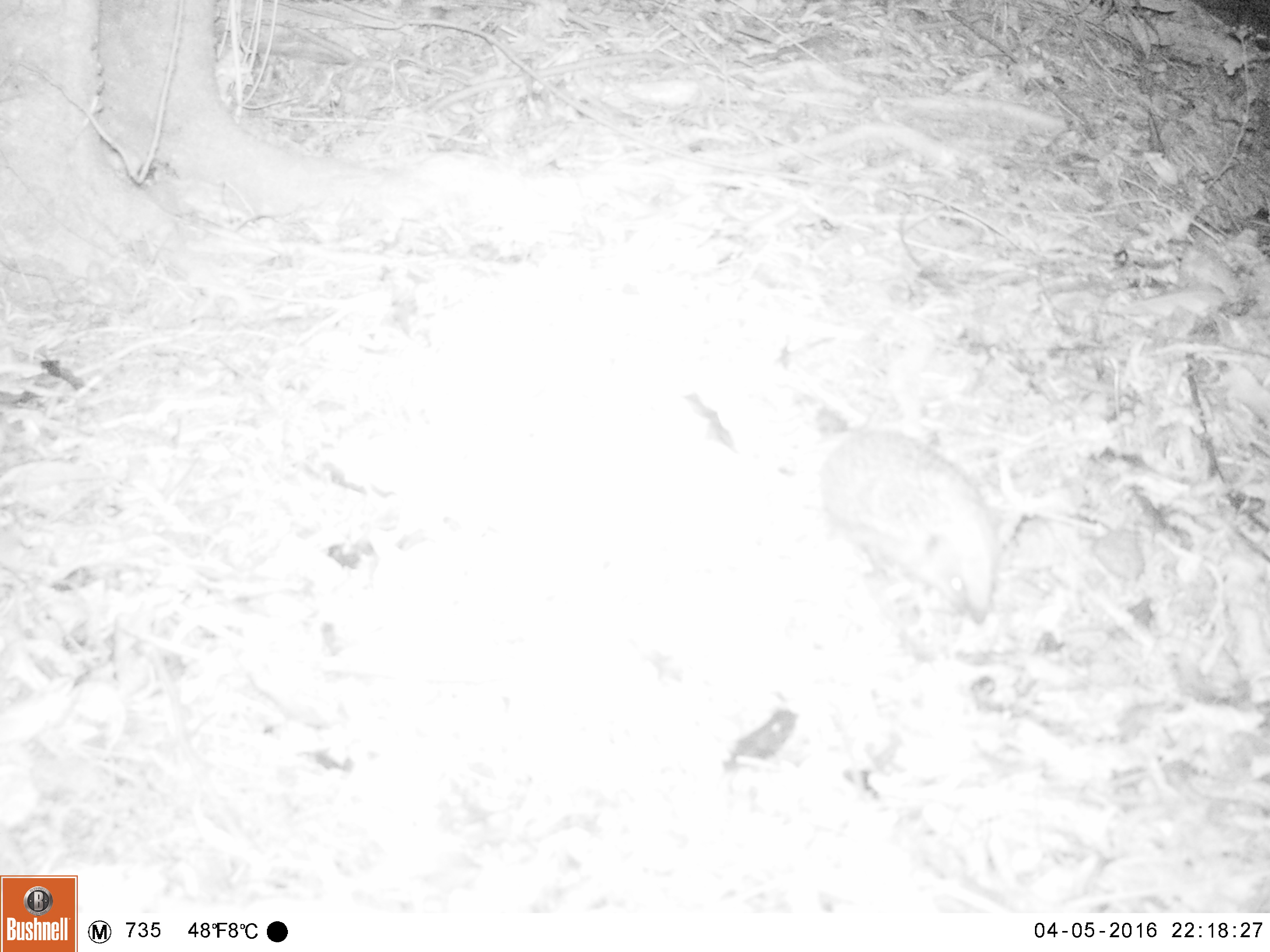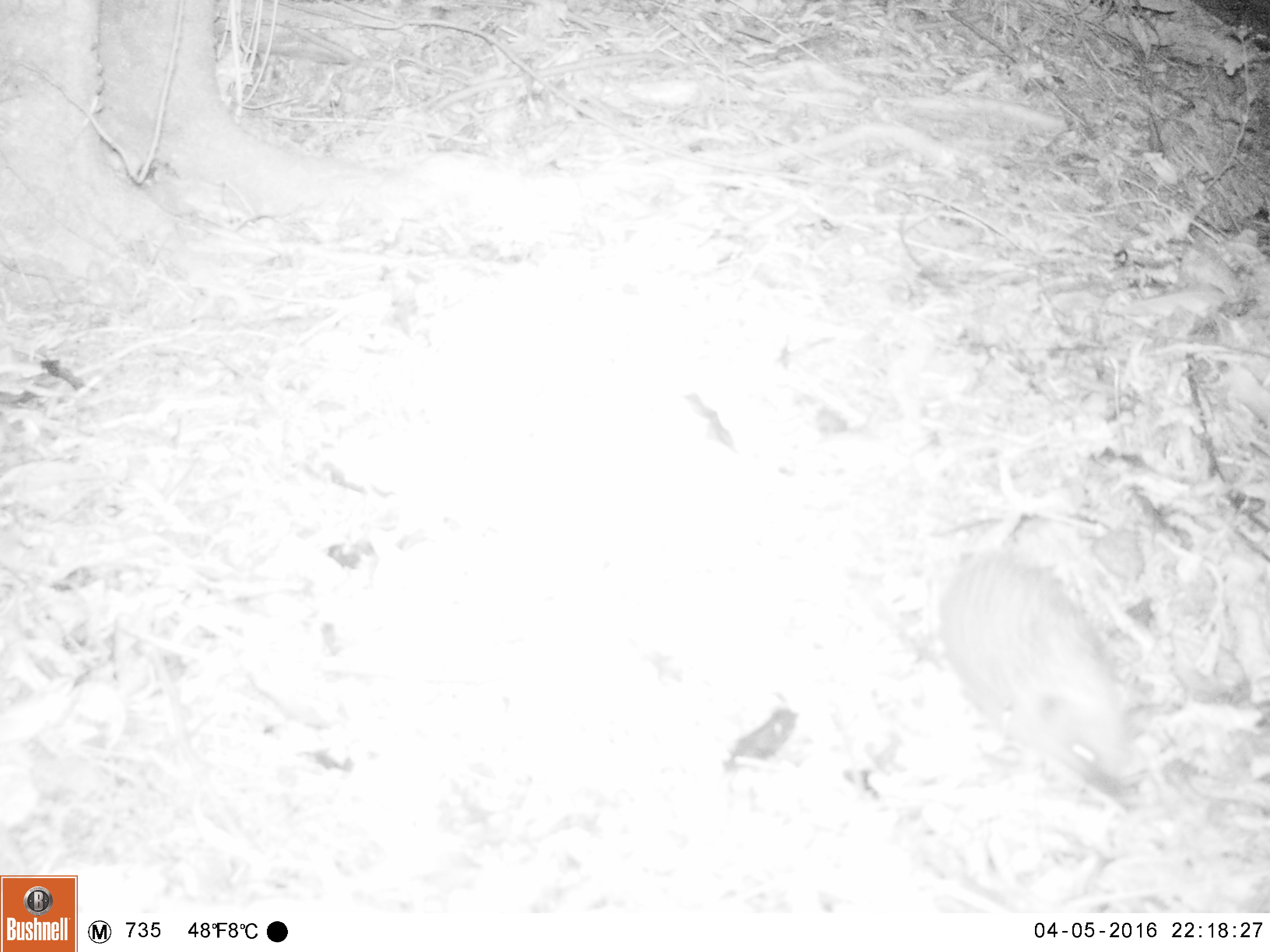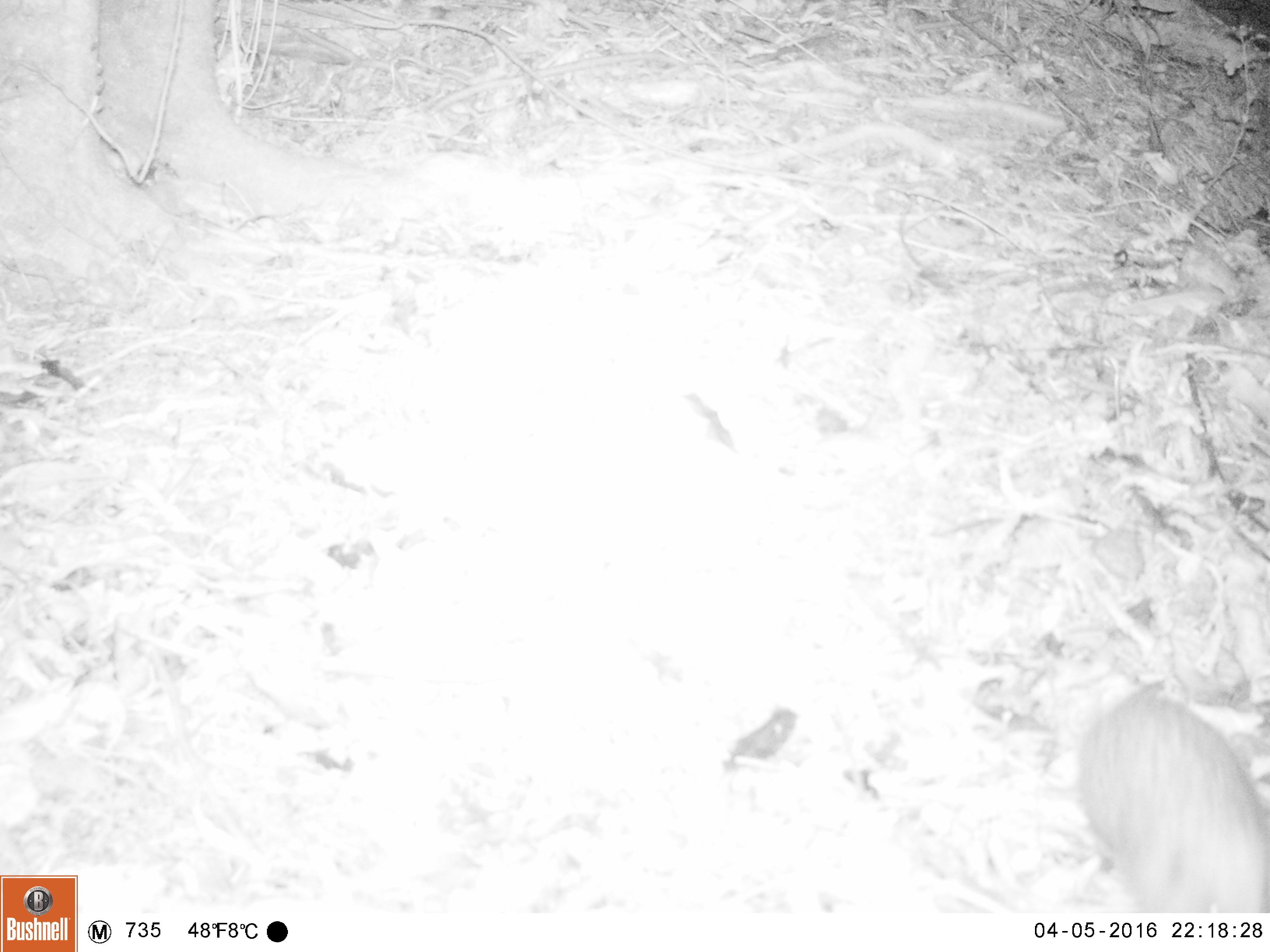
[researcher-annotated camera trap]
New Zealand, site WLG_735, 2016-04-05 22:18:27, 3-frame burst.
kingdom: Animalia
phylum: Chordata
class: Mammalia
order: Eulipotyphla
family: Erinaceidae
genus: Erinaceus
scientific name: Erinaceus europaeus europaeus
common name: european hedgehog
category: hedgehog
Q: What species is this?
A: Hedgehog (european hedgehog) (Erinaceus europaeus europaeus).